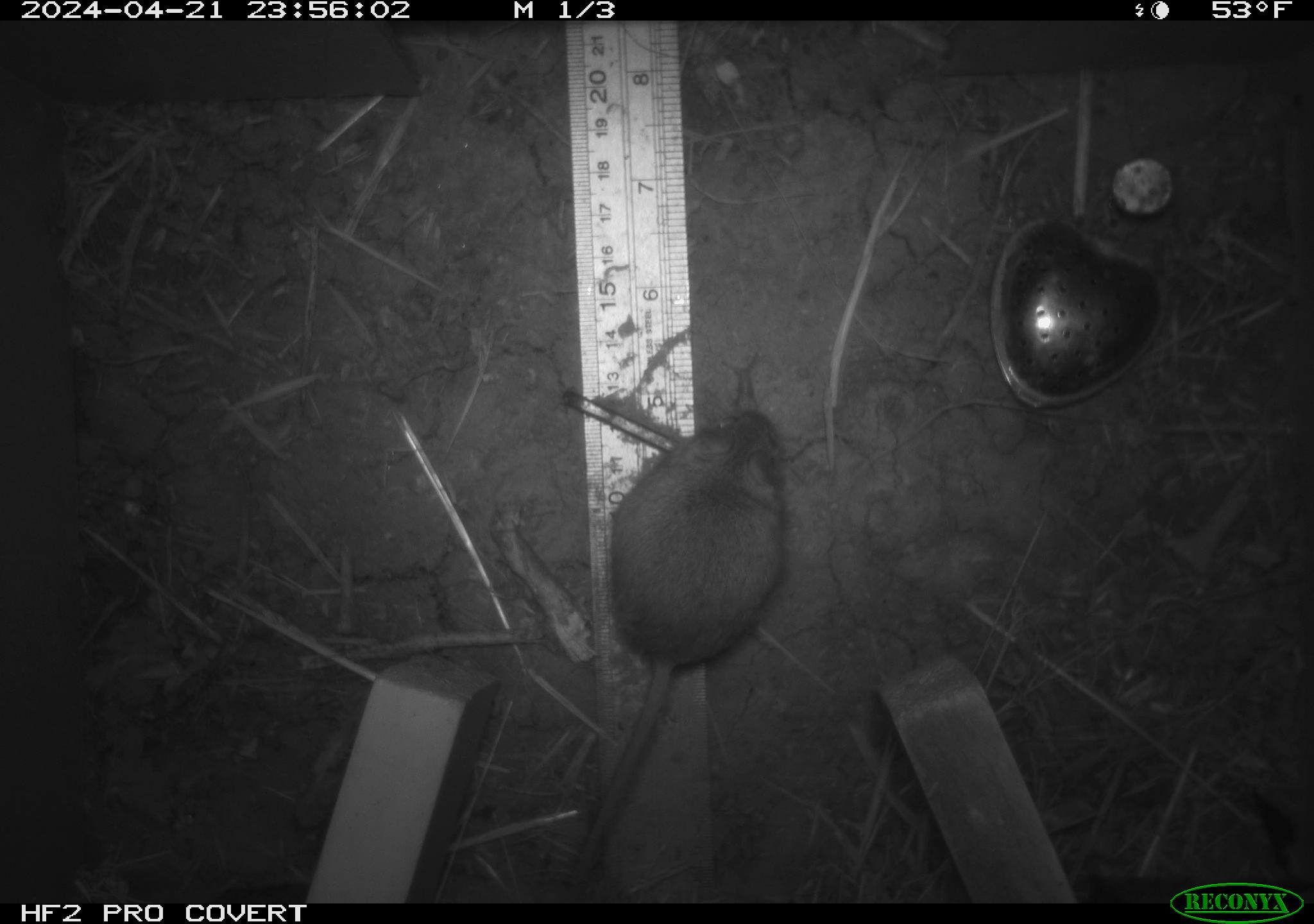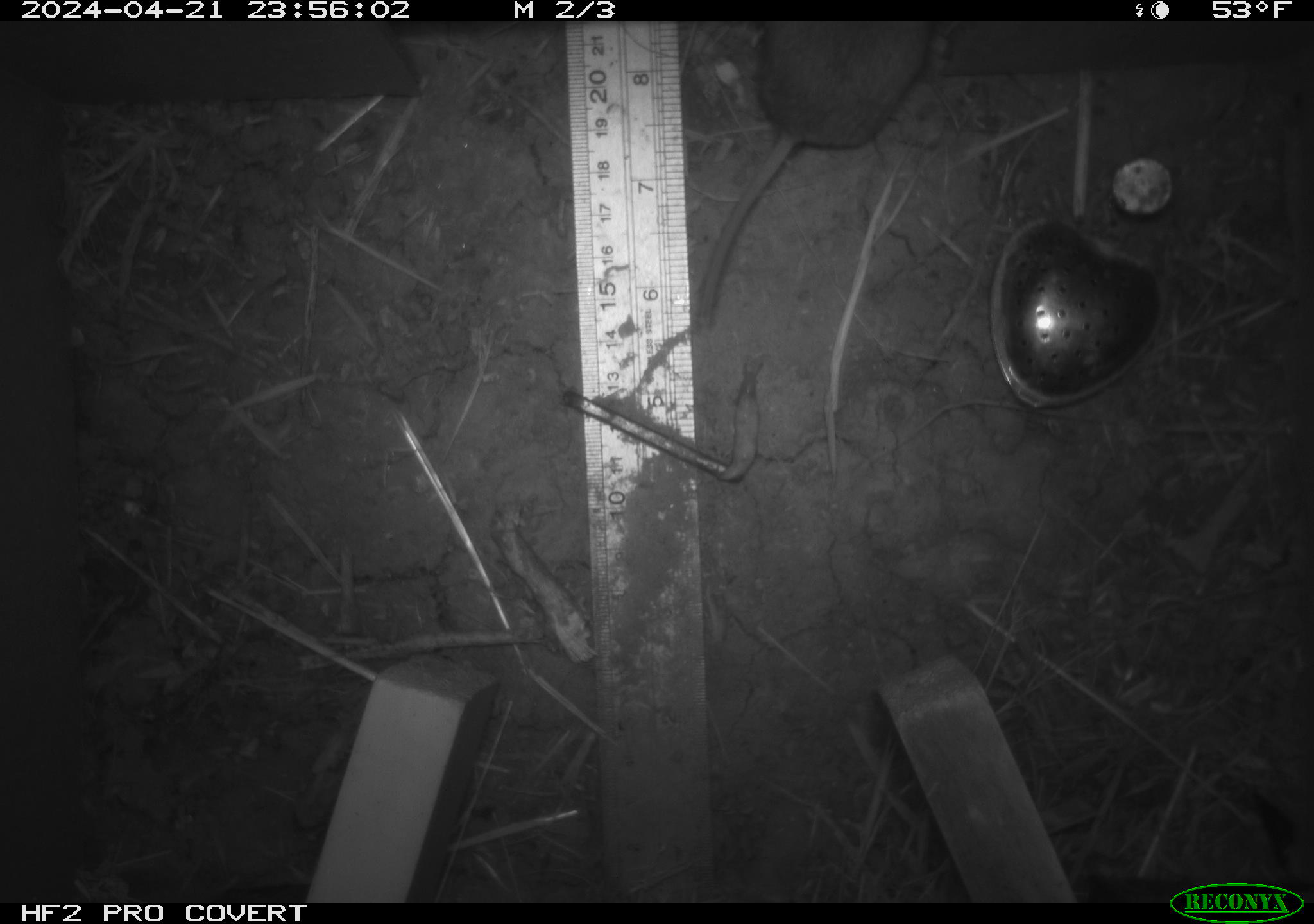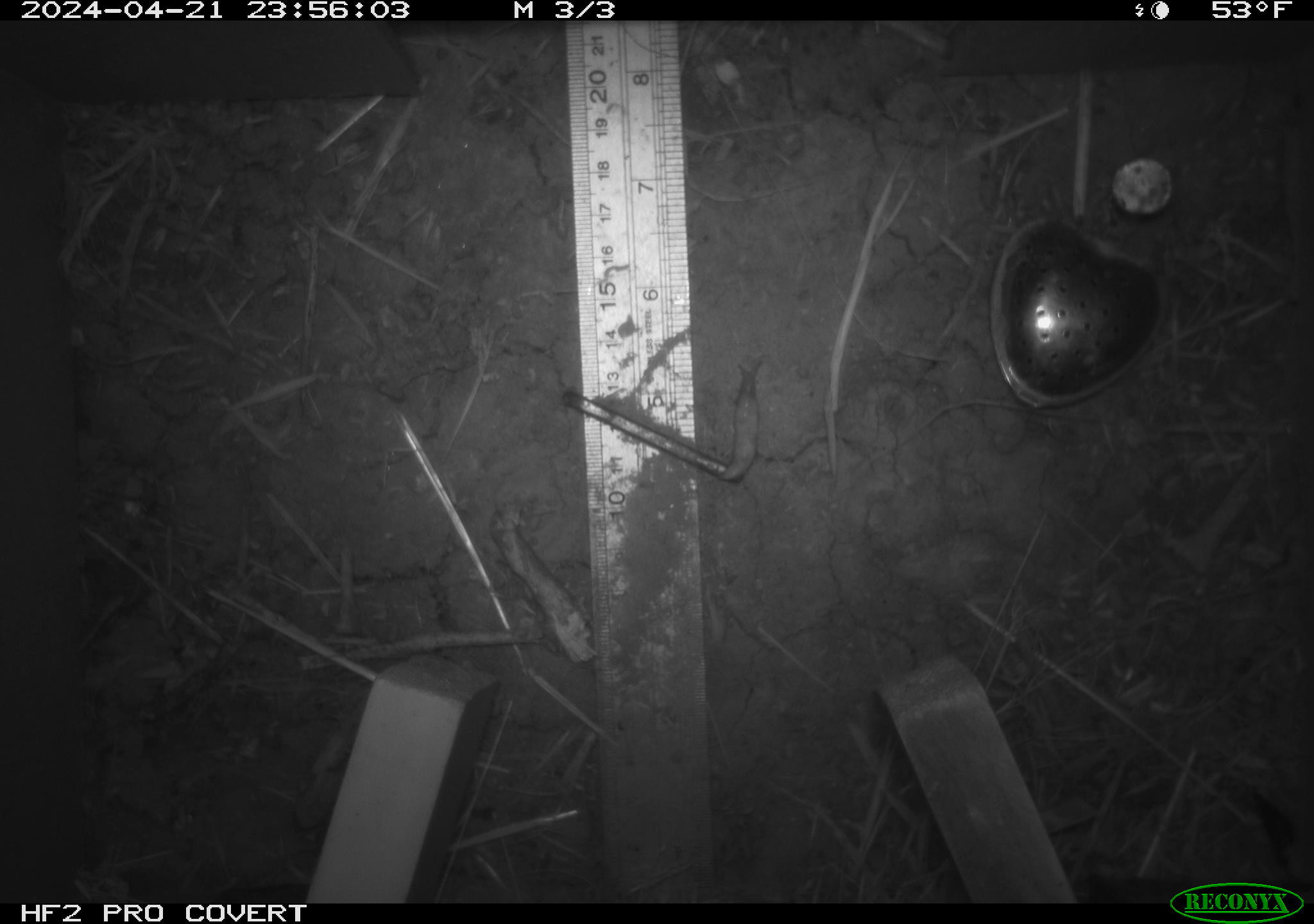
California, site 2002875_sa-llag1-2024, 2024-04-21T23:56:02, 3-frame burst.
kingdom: Animalia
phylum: Chordata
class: Mammalia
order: Rodentia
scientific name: Rodentia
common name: mouse species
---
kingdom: Animalia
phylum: Mollusca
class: Gastropoda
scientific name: Gastropoda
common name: slug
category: slug species